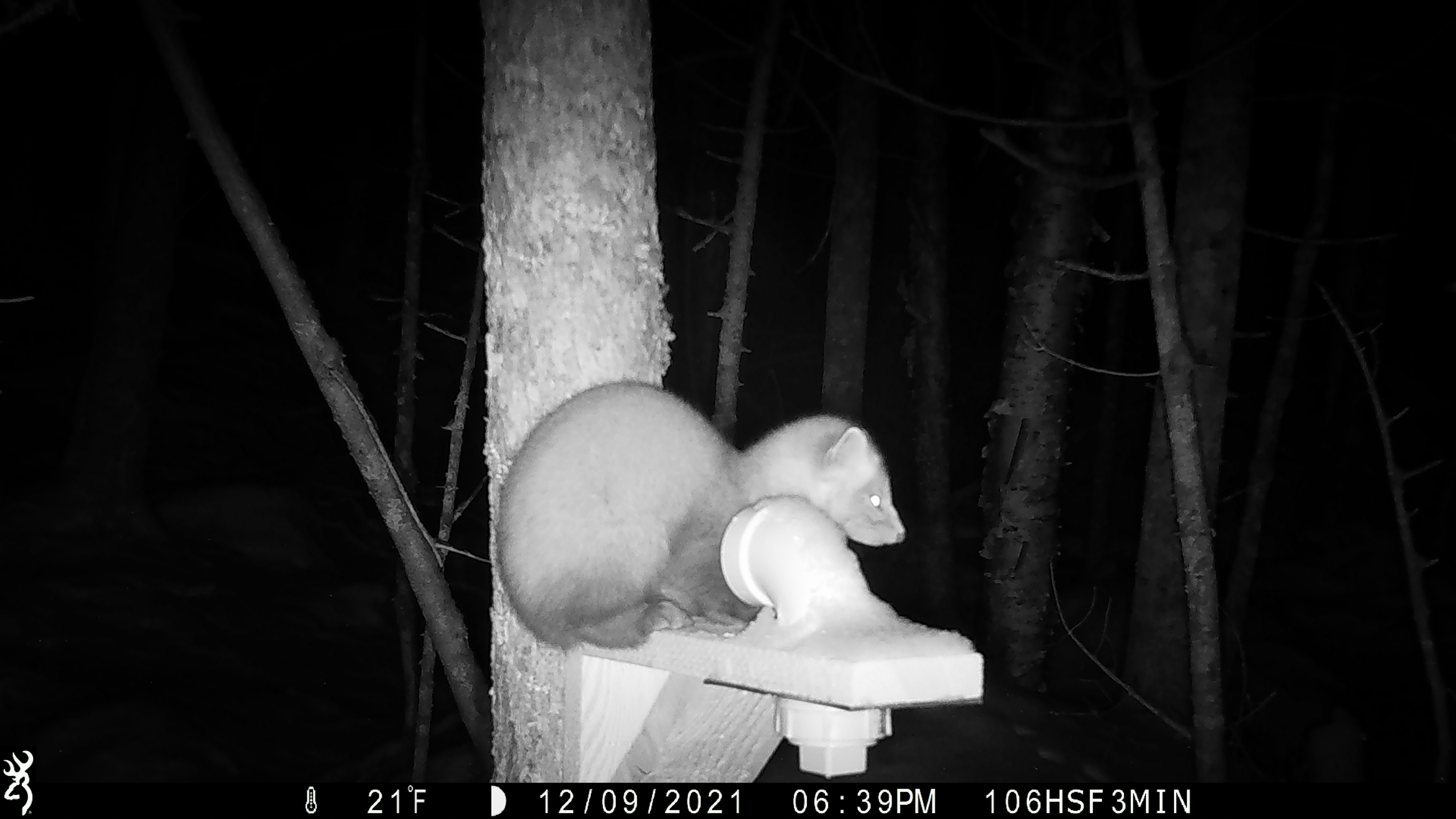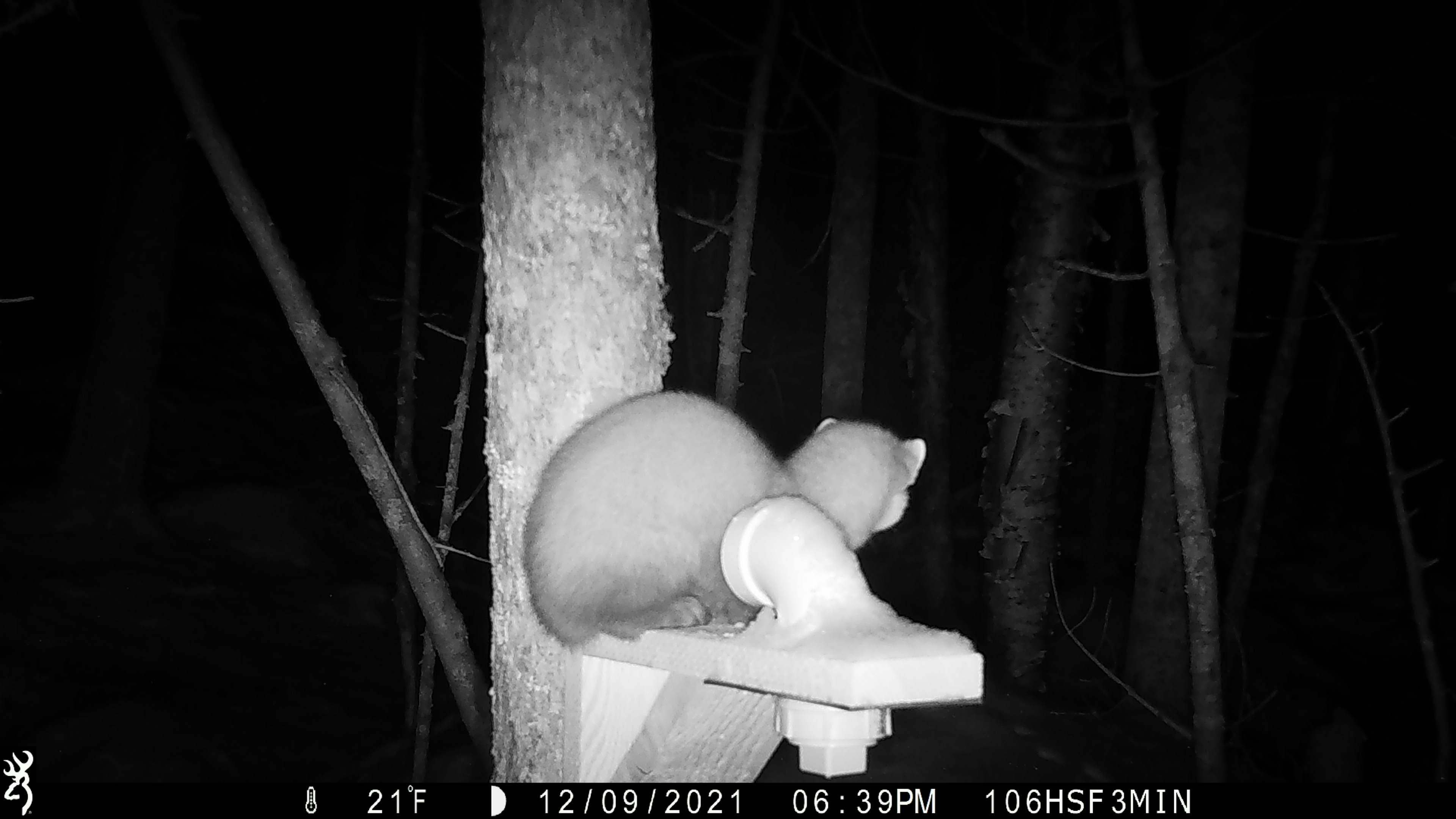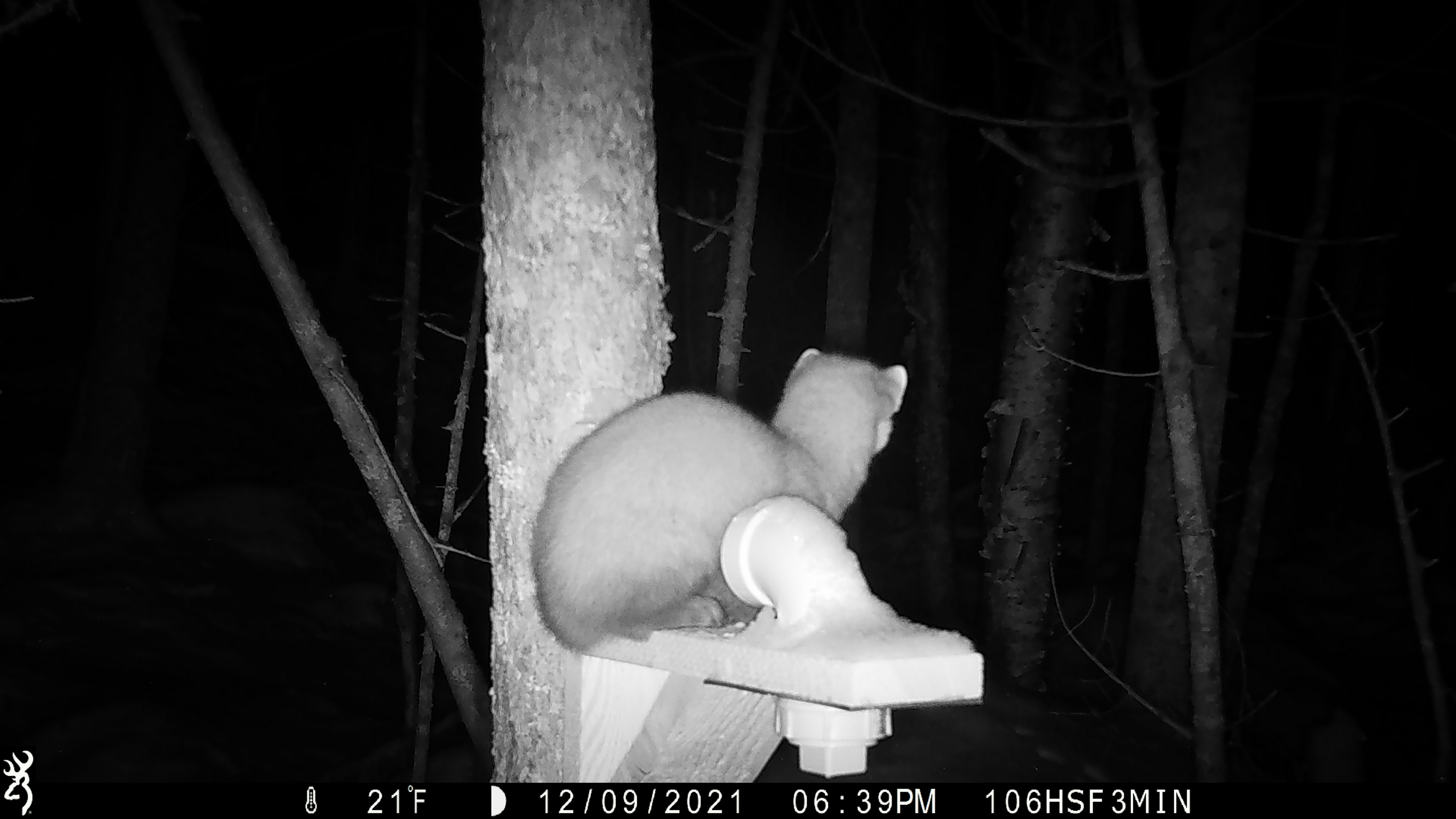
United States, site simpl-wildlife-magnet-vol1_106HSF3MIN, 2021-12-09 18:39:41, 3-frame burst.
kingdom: Animalia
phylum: Chordata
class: Mammalia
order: Carnivora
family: Mustelidae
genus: Martes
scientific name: Martes americana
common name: american marten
American marten (Martes americana).